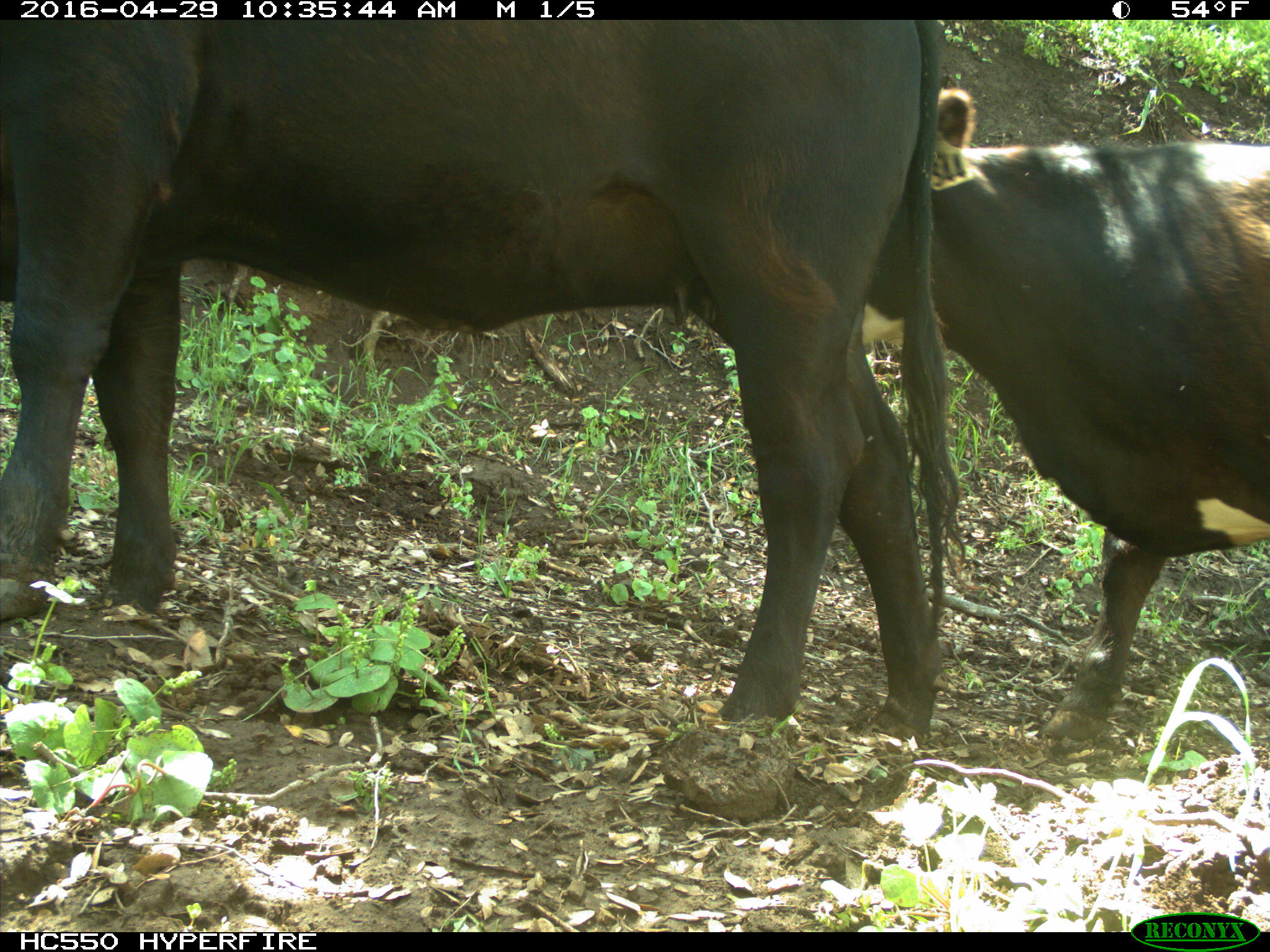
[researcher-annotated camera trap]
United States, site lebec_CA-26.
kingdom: Animalia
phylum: Chordata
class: Mammalia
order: Artiodactyla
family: Bovidae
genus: Bos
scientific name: Bos taurus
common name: domestic cow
Bos taurus (domestic cow).